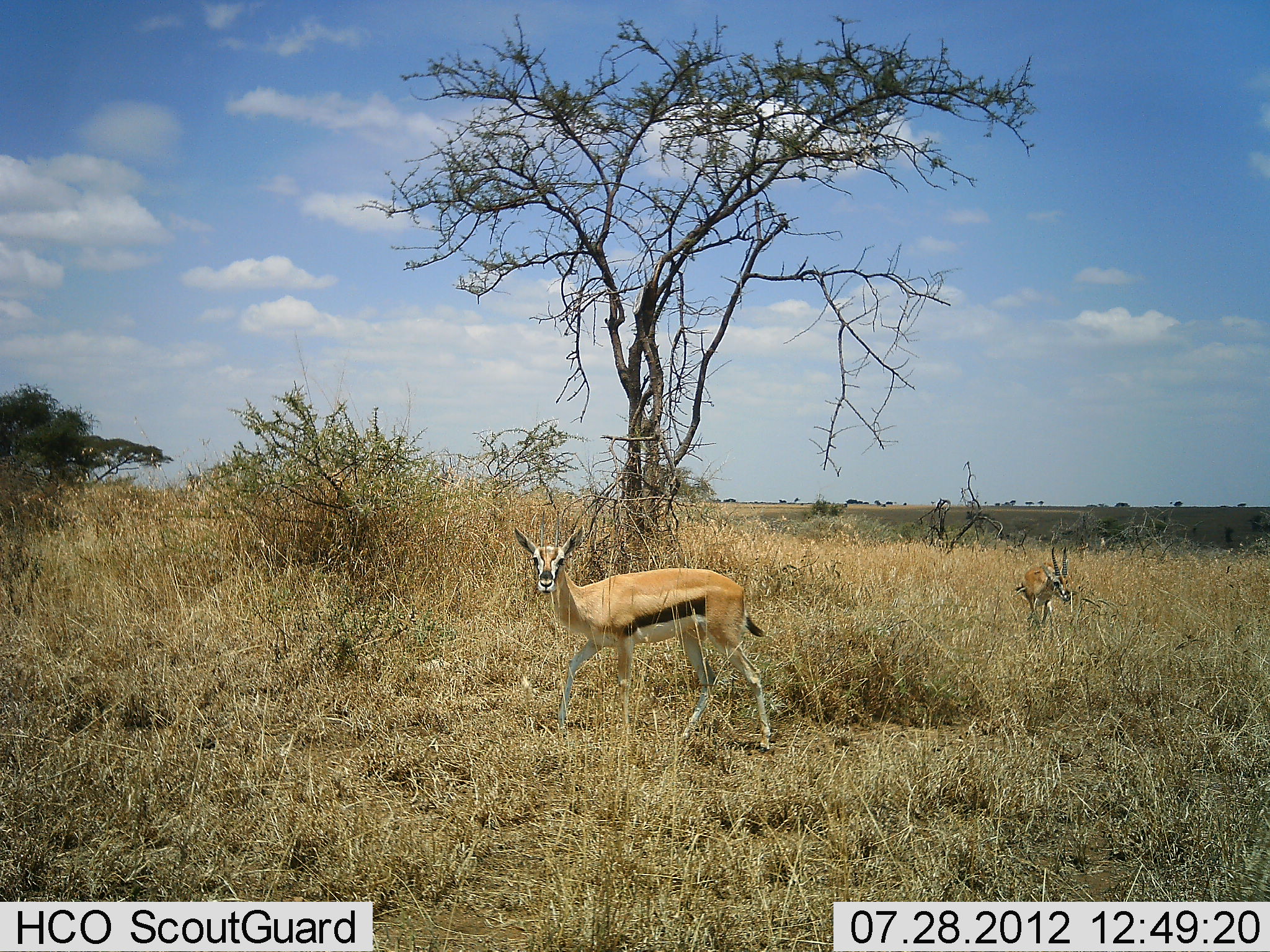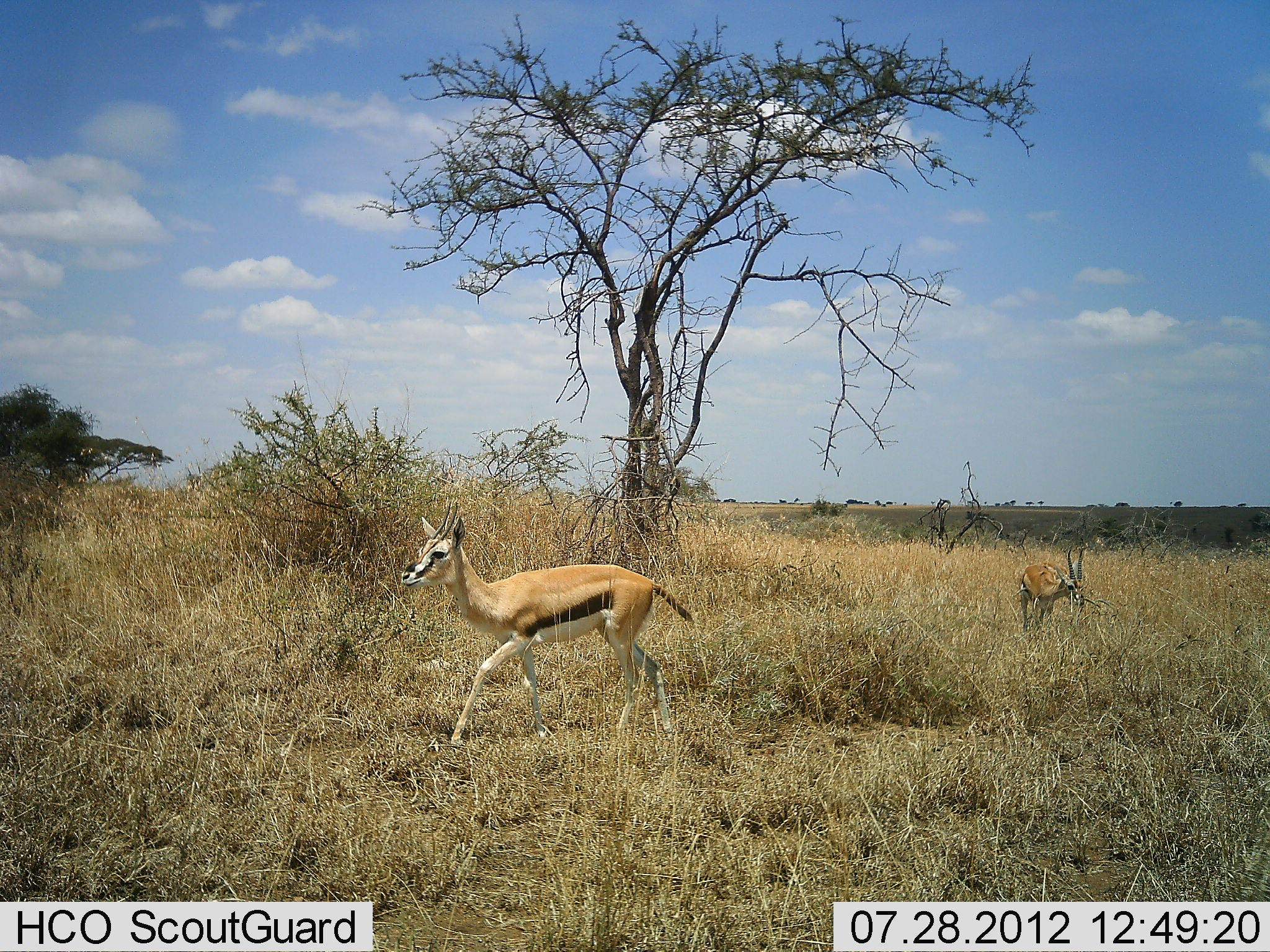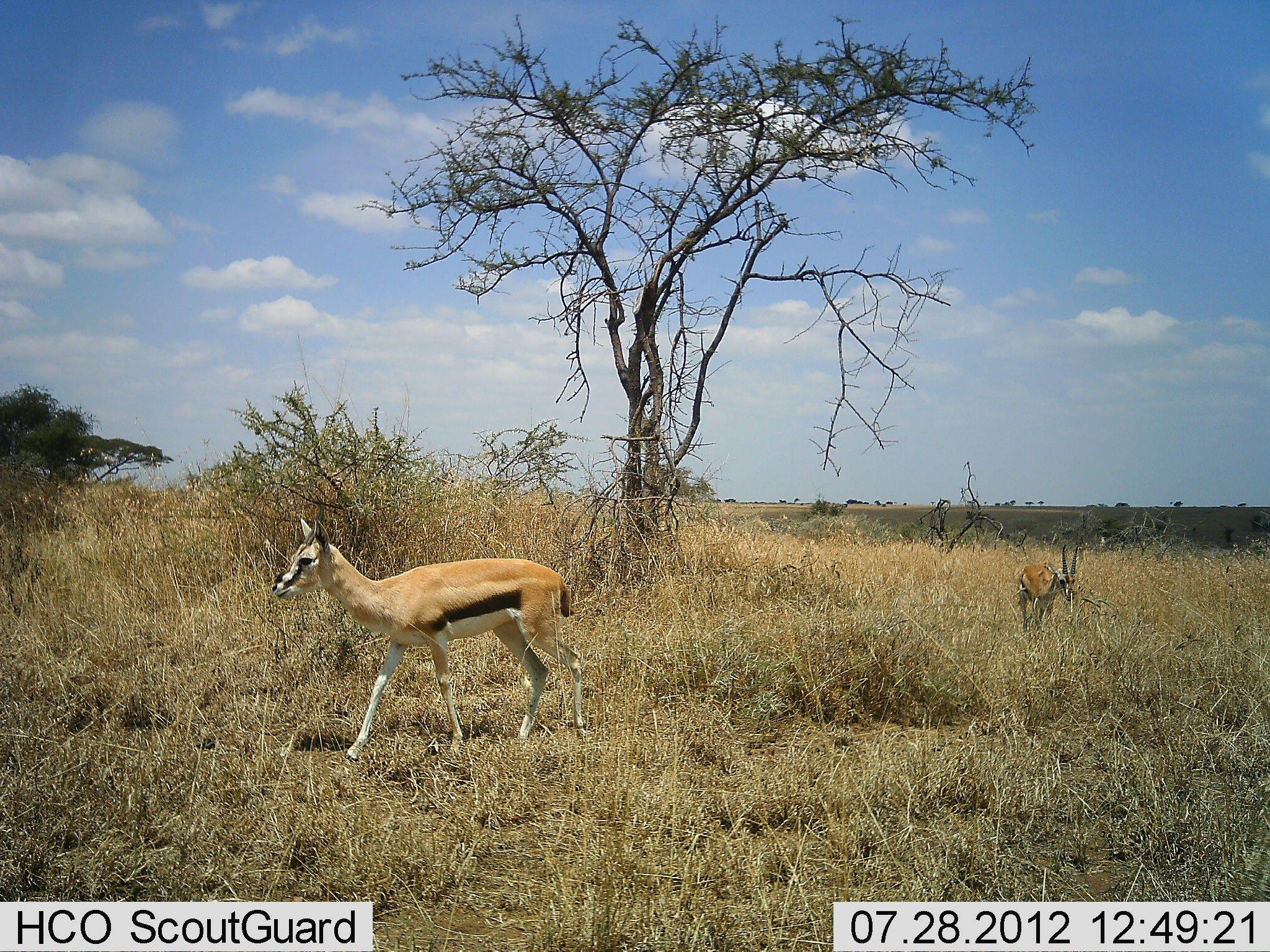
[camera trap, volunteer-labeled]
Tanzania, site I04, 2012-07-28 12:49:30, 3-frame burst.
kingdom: Animalia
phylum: Chordata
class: Mammalia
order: Artiodactyla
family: Bovidae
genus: Eudorcas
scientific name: Eudorcas thomsonii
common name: thomson's gazelle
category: gazellethomsons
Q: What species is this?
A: Gazellethomsons (thomson's gazelle) (Eudorcas thomsonii).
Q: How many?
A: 2.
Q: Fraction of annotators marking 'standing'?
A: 20%.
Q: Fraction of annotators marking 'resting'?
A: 0%.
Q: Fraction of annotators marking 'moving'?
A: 100%.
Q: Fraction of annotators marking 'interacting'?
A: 0%.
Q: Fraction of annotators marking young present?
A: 10%.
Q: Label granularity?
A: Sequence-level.